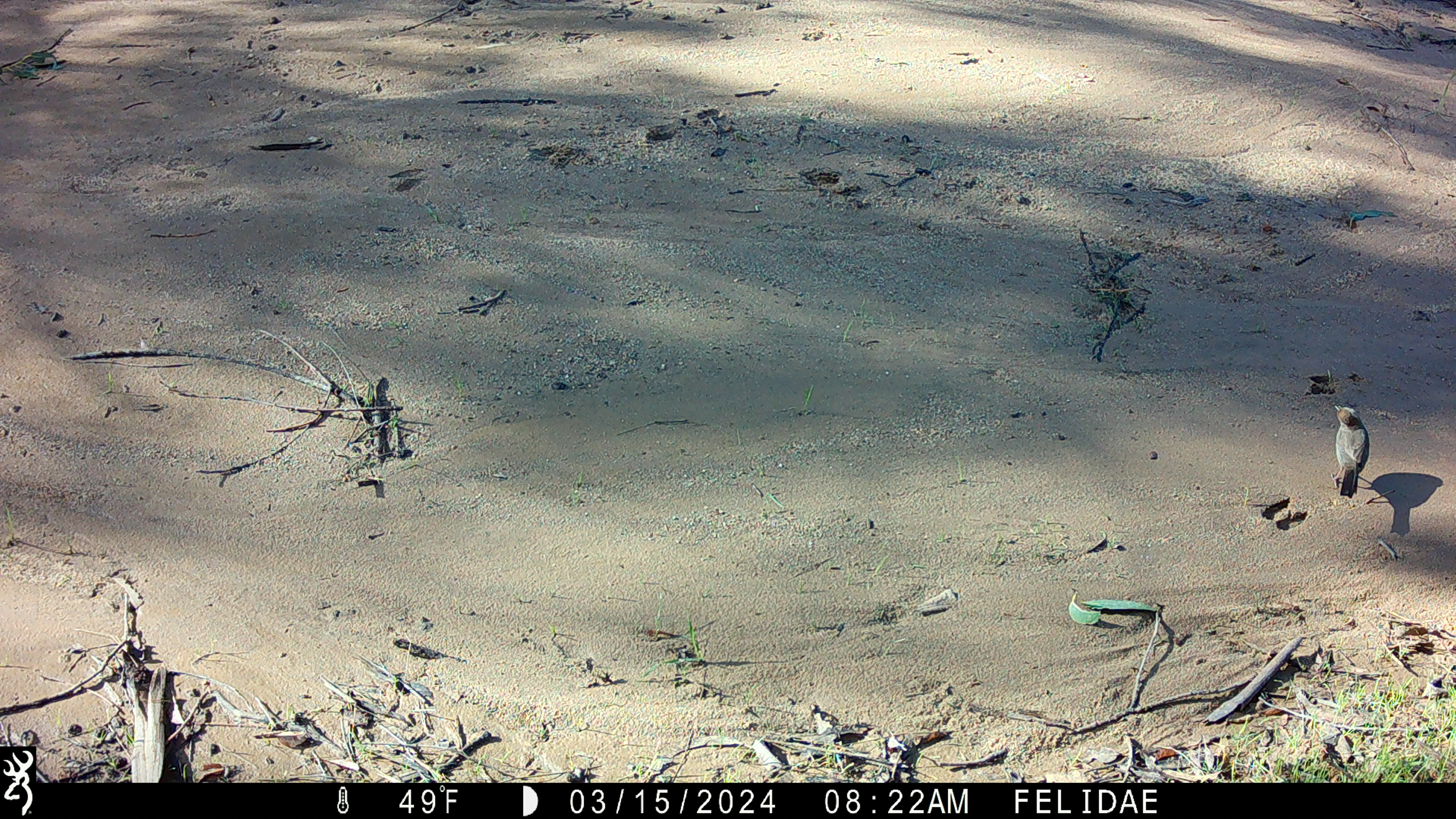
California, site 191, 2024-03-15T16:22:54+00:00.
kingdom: Animalia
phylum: Chordata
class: Aves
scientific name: Aves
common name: bird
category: unknown bird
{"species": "unknown bird (bird) (Aves)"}